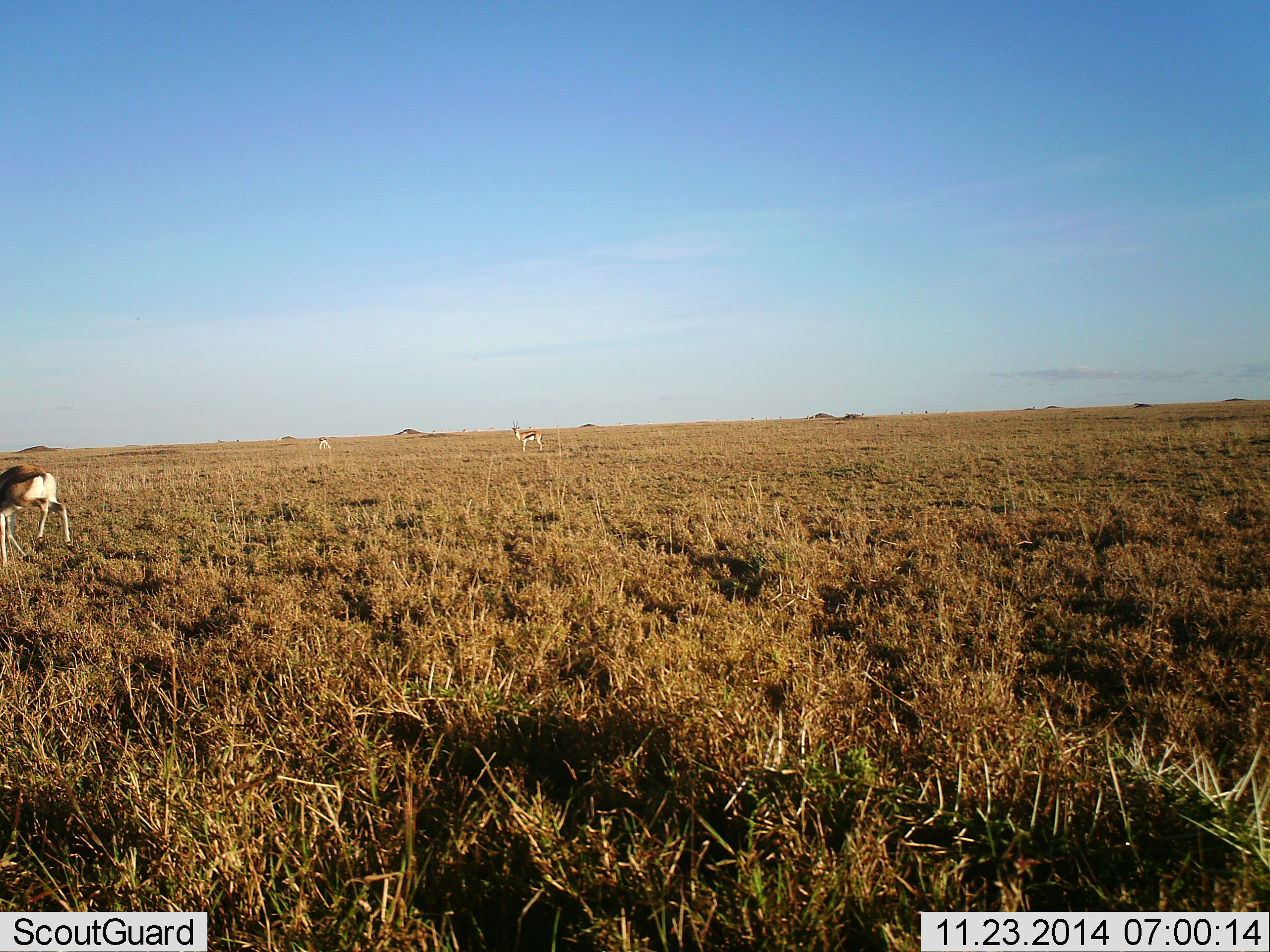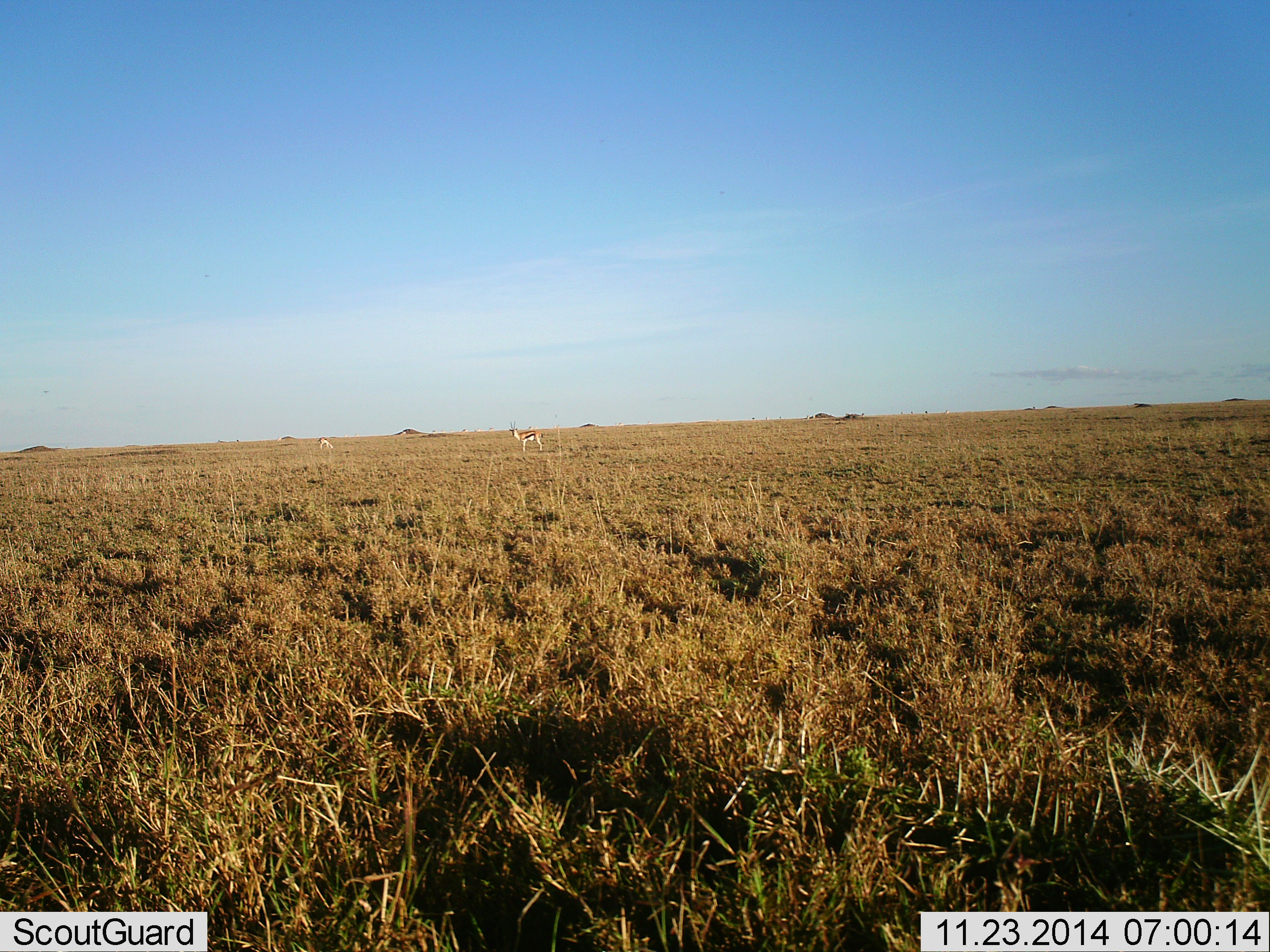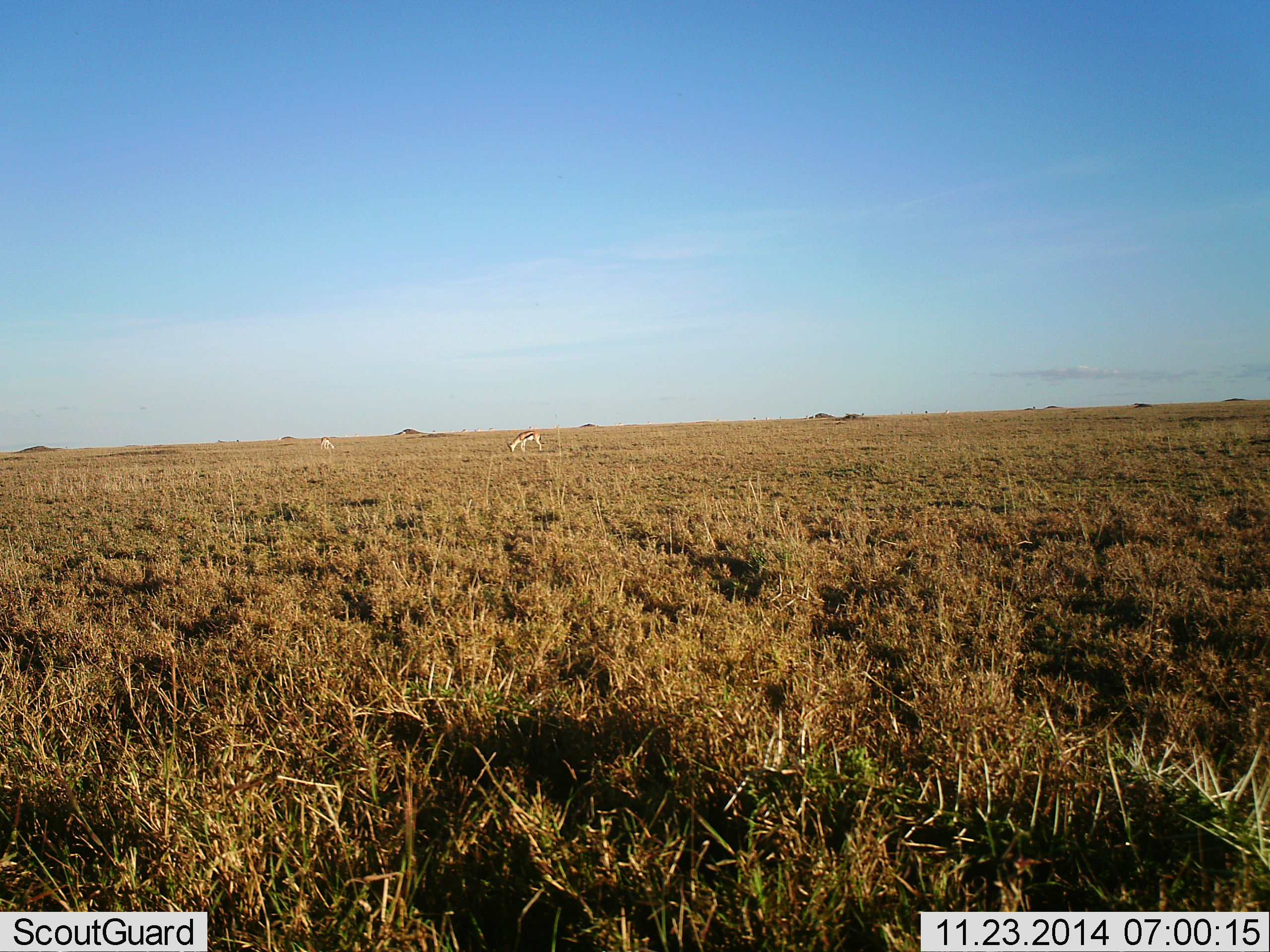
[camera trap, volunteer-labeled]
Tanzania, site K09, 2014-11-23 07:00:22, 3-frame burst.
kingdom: Animalia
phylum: Chordata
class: Mammalia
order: Artiodactyla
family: Bovidae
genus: Eudorcas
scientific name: Eudorcas thomsonii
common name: thomson's gazelle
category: gazellethomsons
Gazellethomsons (thomson's gazelle) (Eudorcas thomsonii), count 2. Behavior (volunteer vote fractions): standing 73%, resting 0%, moving 73%, interacting 0%. Young present (vote fraction): 0%. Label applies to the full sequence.